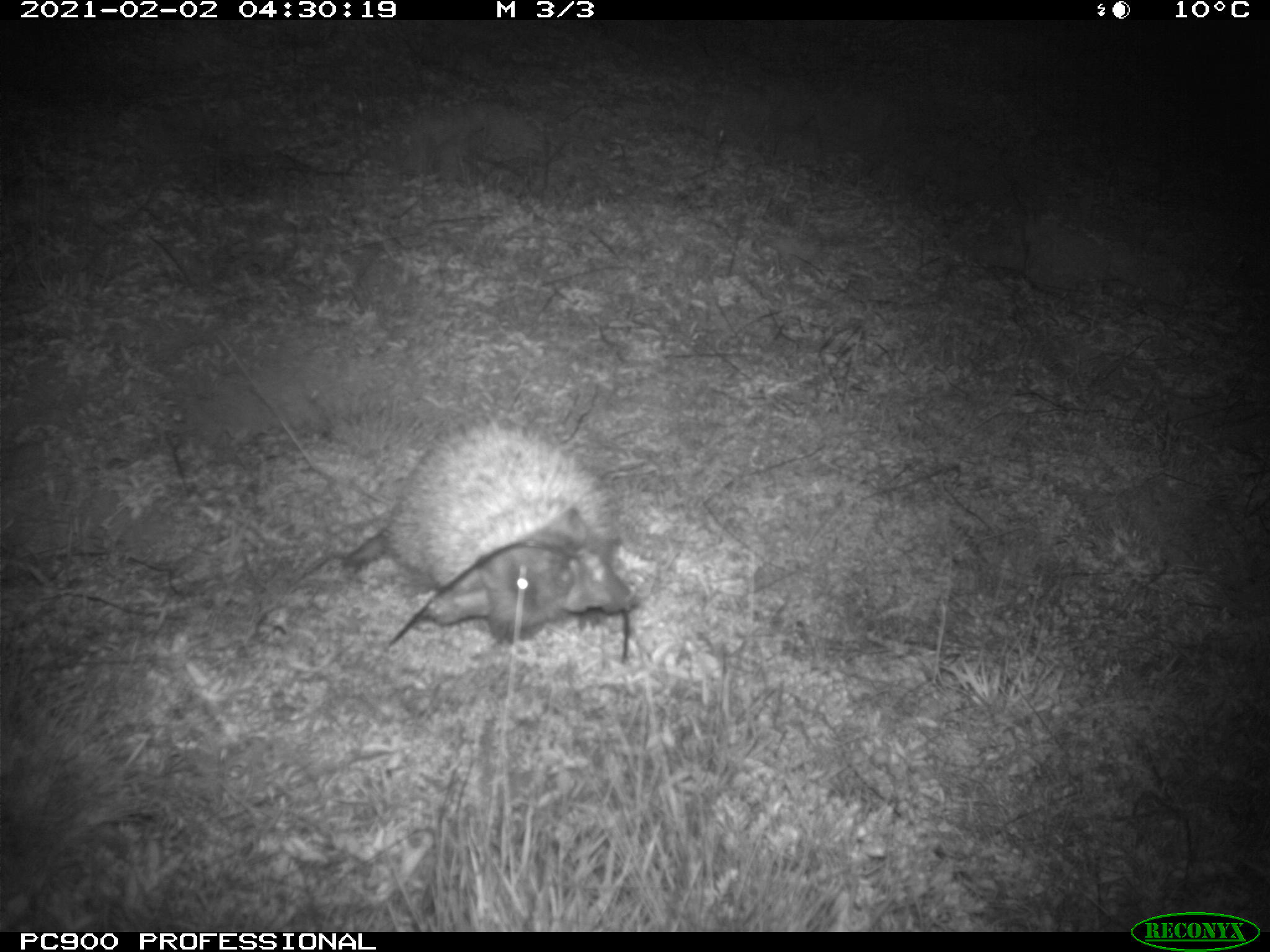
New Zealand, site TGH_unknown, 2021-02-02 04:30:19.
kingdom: Animalia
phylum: Chordata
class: Mammalia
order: Eulipotyphla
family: Erinaceidae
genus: Erinaceus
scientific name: Erinaceus europaeus europaeus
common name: european hedgehog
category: hedgehog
Hedgehog (european hedgehog) (Erinaceus europaeus europaeus).